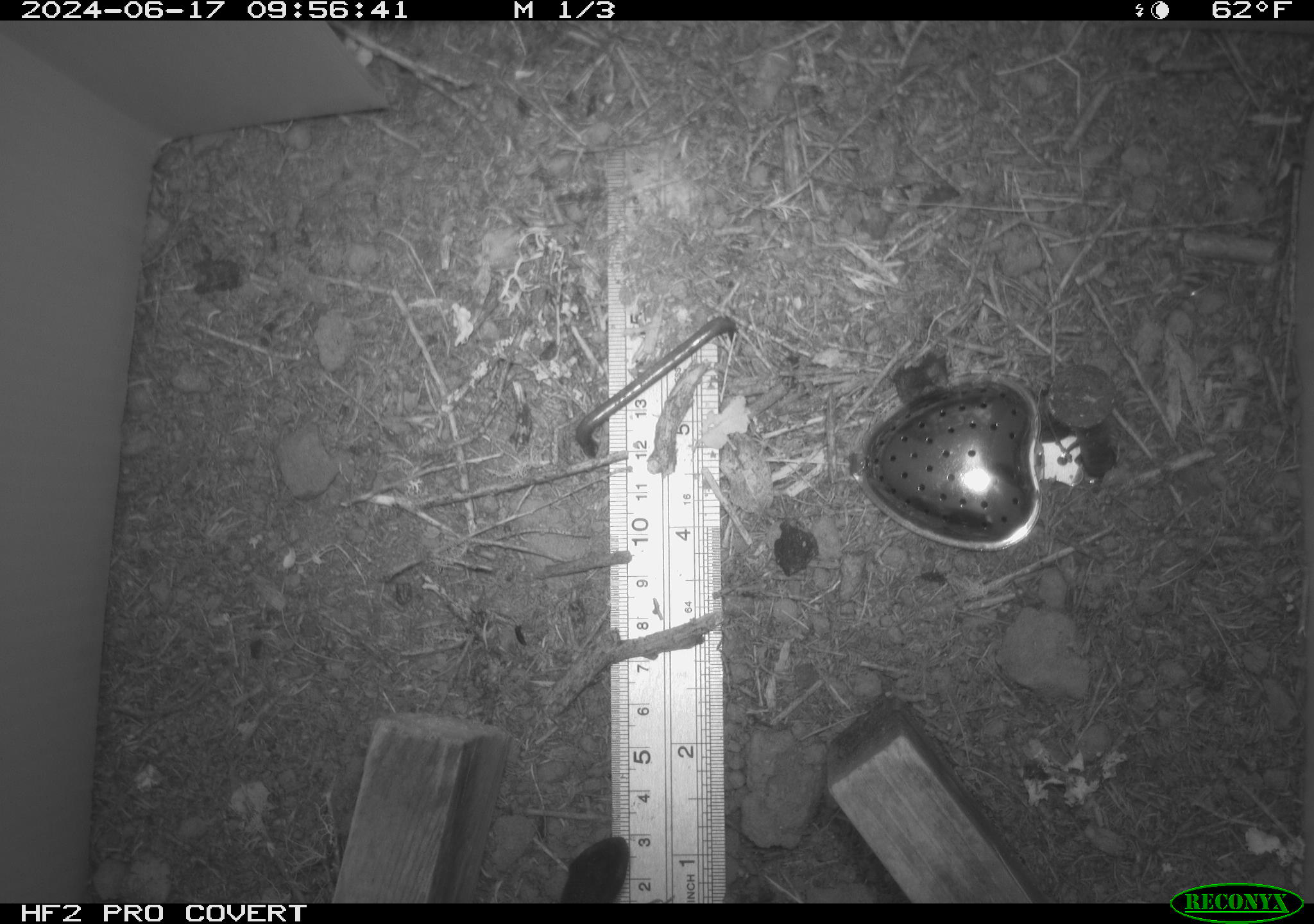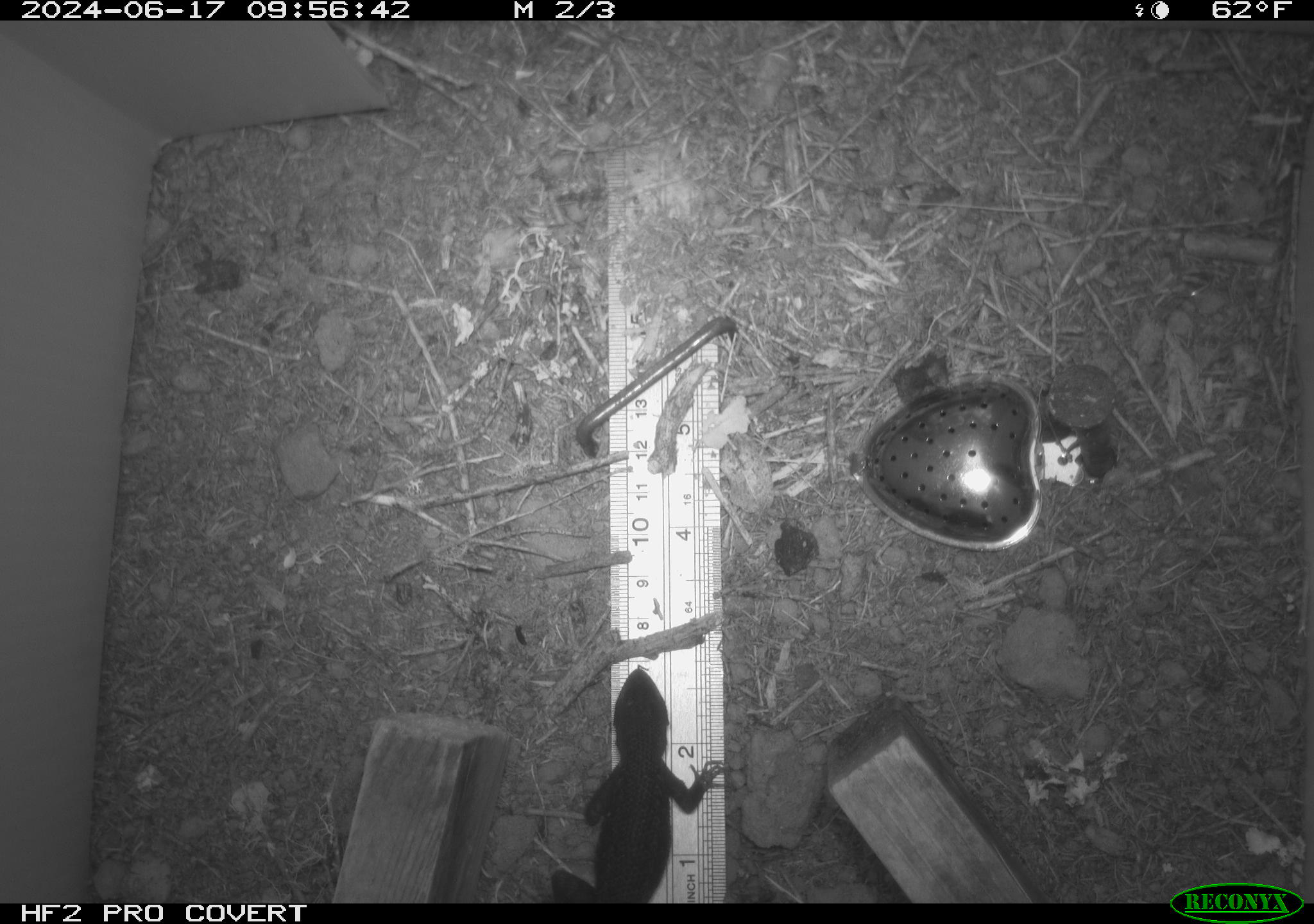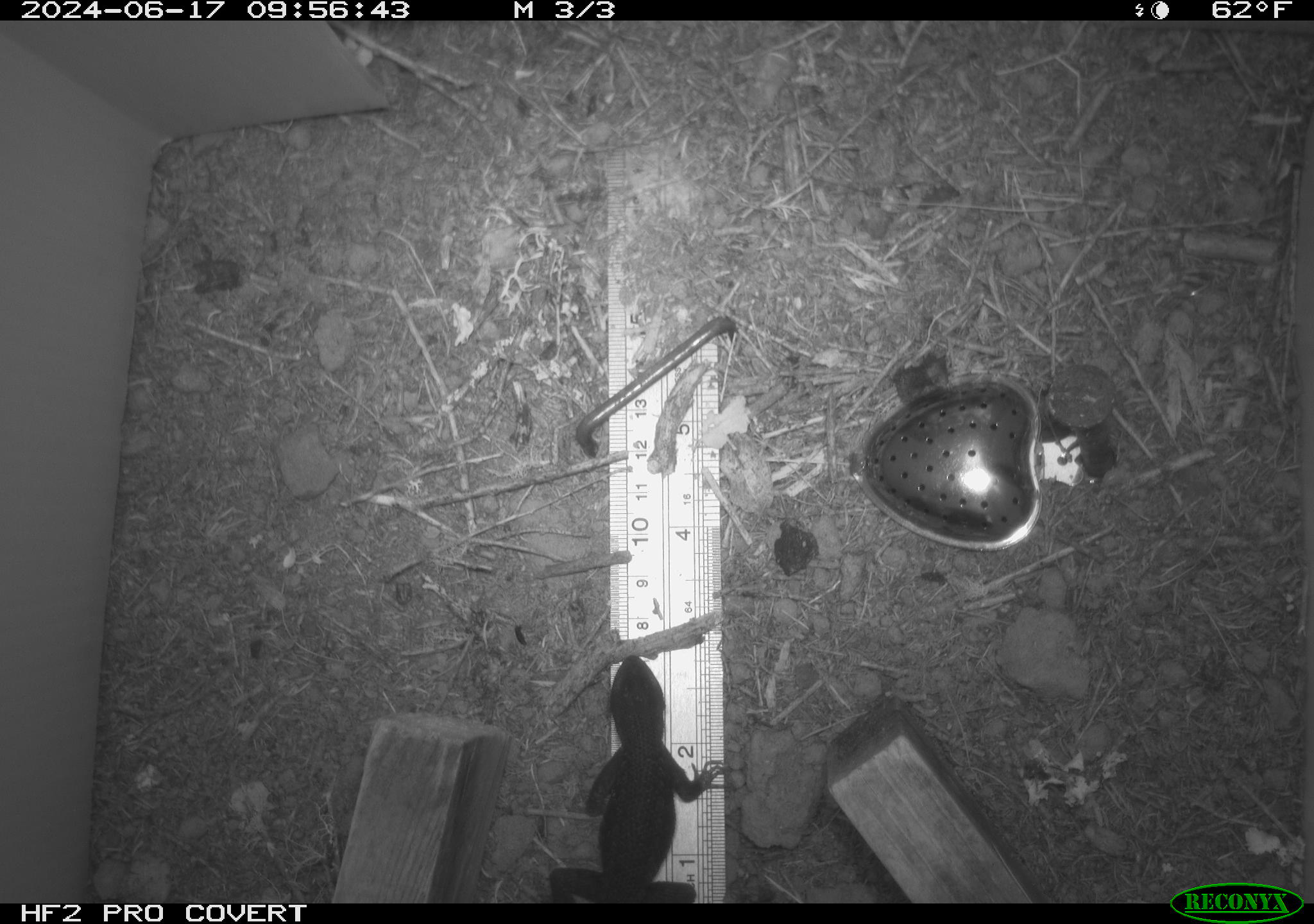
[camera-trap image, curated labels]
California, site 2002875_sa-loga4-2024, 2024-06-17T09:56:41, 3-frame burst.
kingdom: Animalia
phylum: Chordata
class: Reptilia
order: Squamata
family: Phrynosomatidae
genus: Sceloporus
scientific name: Sceloporus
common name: spiny lizards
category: sceloporus species